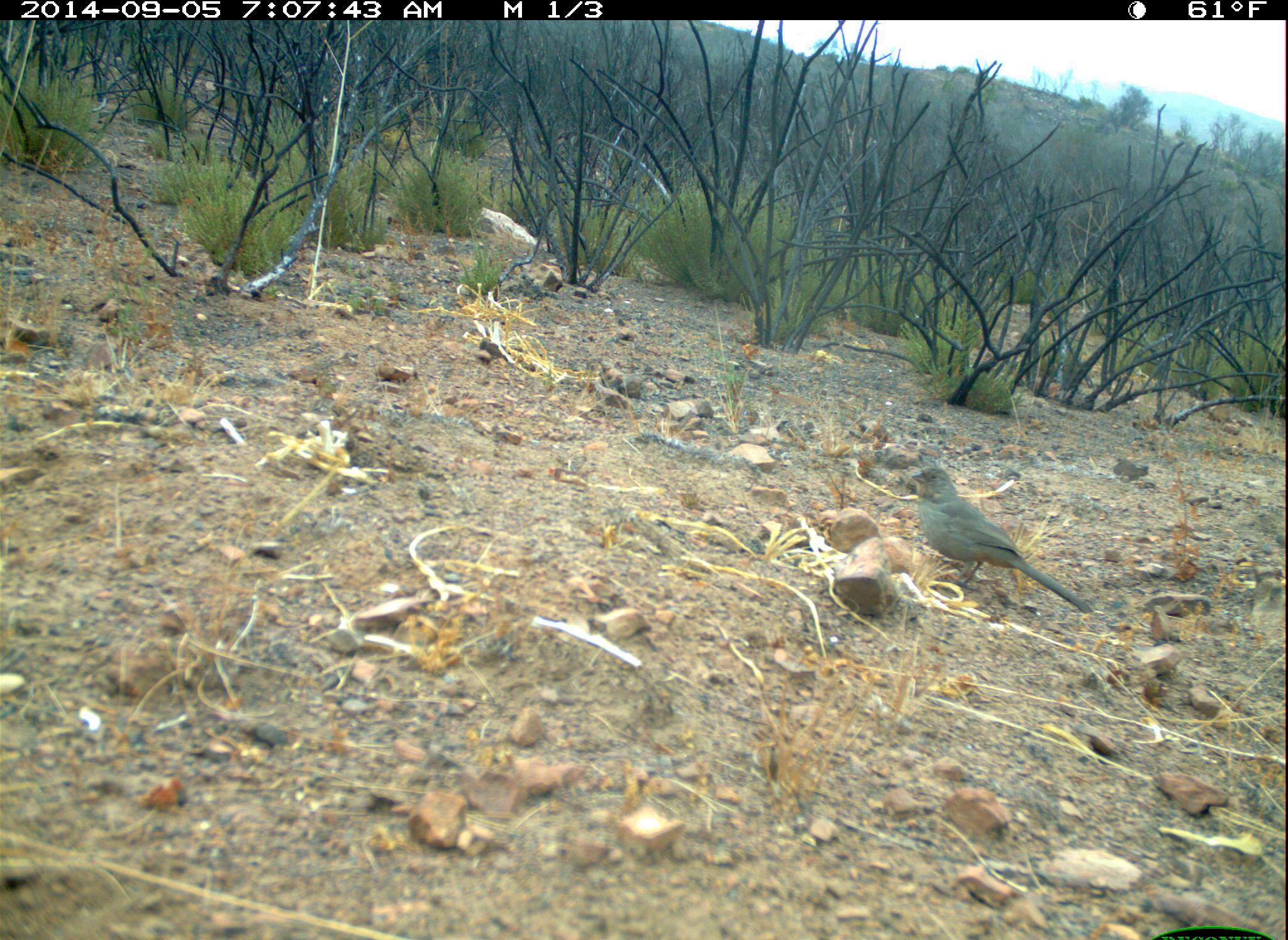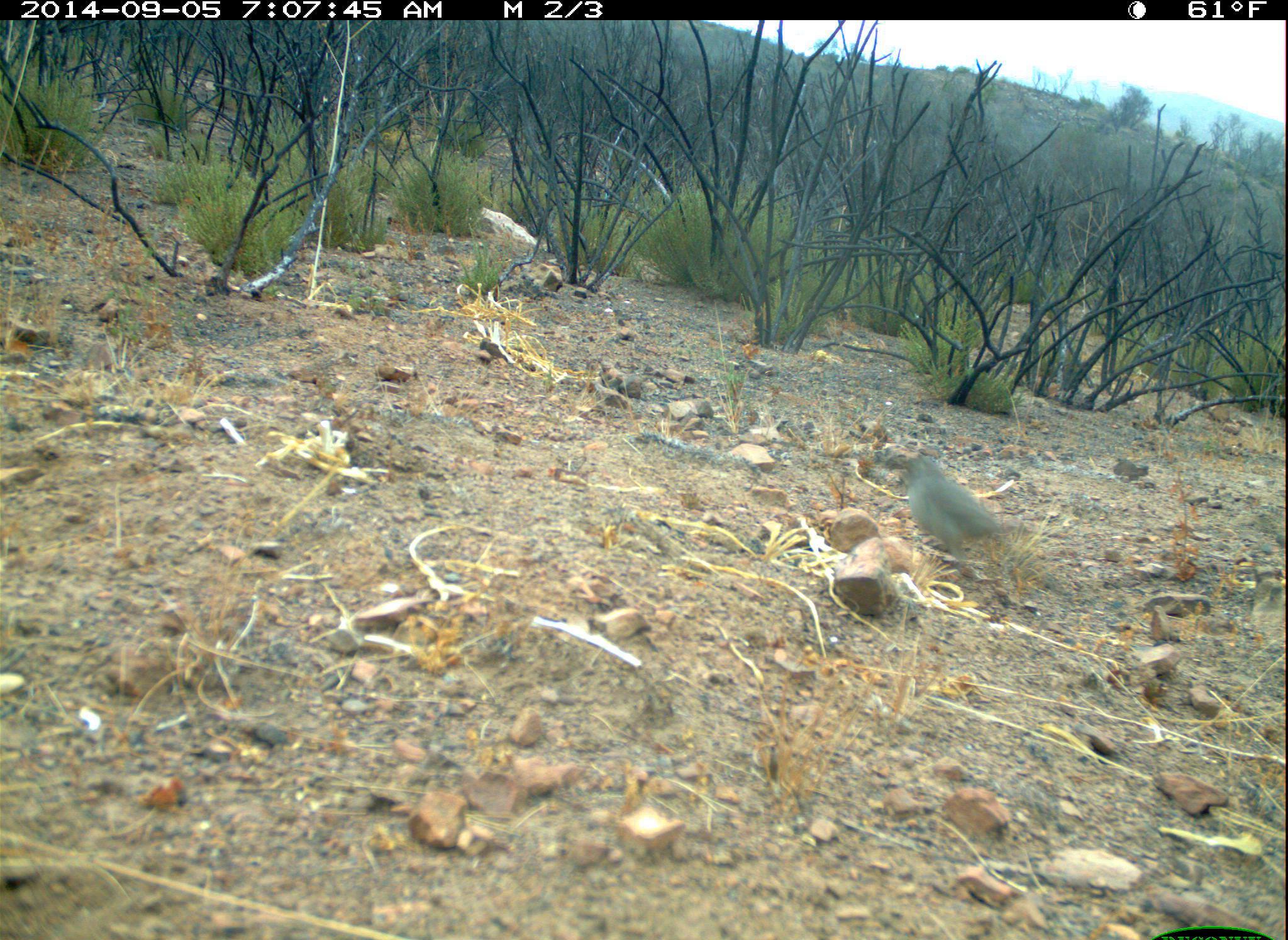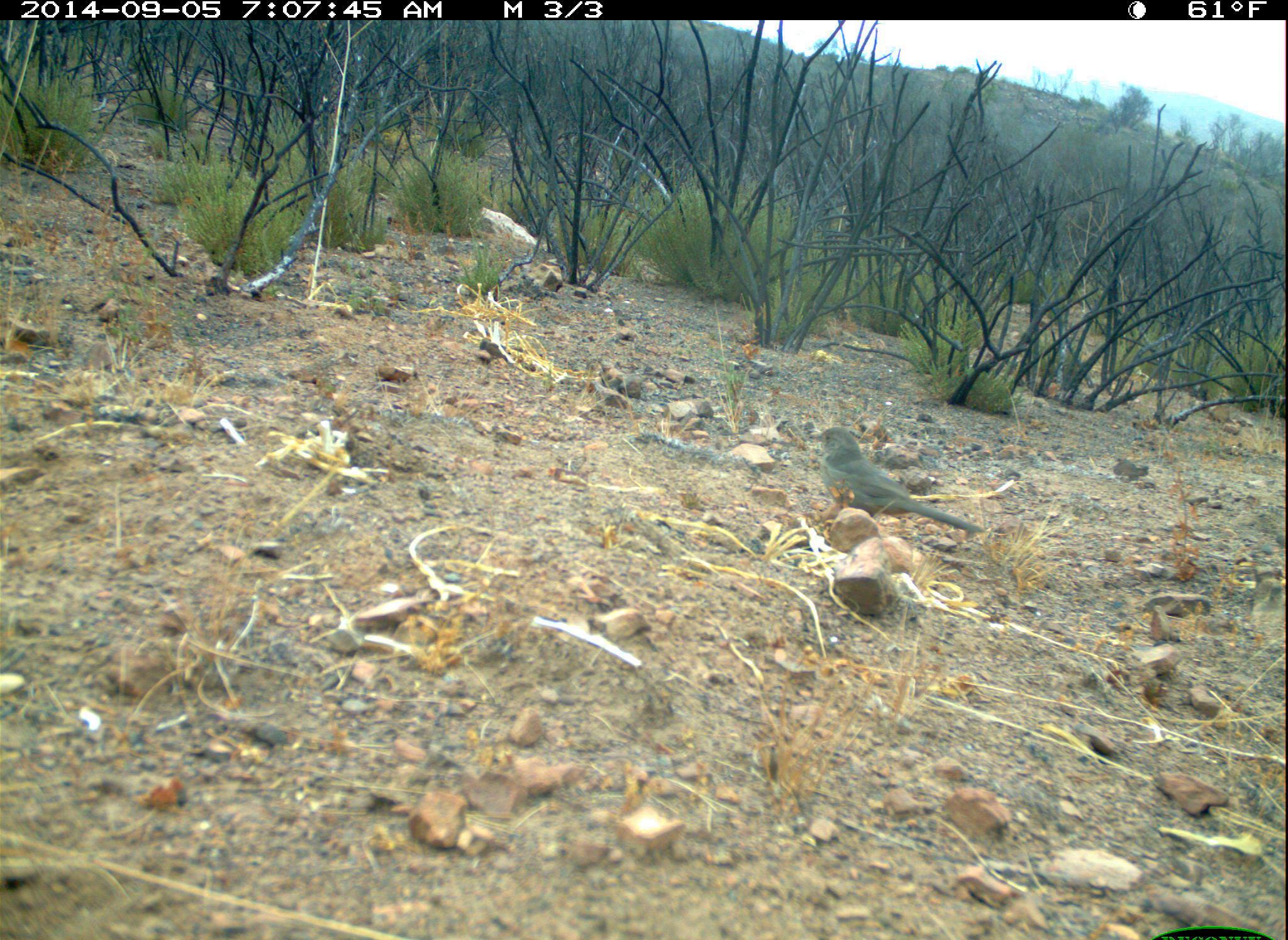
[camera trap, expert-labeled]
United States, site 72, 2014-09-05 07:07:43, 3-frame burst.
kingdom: Animalia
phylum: Chordata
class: Aves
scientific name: Aves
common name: bird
Bird (Aves).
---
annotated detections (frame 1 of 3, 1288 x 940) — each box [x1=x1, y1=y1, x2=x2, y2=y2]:
bird: [x1=910, y1=464, x2=1093, y2=614]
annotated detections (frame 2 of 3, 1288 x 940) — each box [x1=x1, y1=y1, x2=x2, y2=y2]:
bird: [x1=891, y1=454, x2=1075, y2=601]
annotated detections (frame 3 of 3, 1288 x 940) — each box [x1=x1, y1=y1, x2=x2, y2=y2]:
bird: [x1=808, y1=426, x2=984, y2=534]